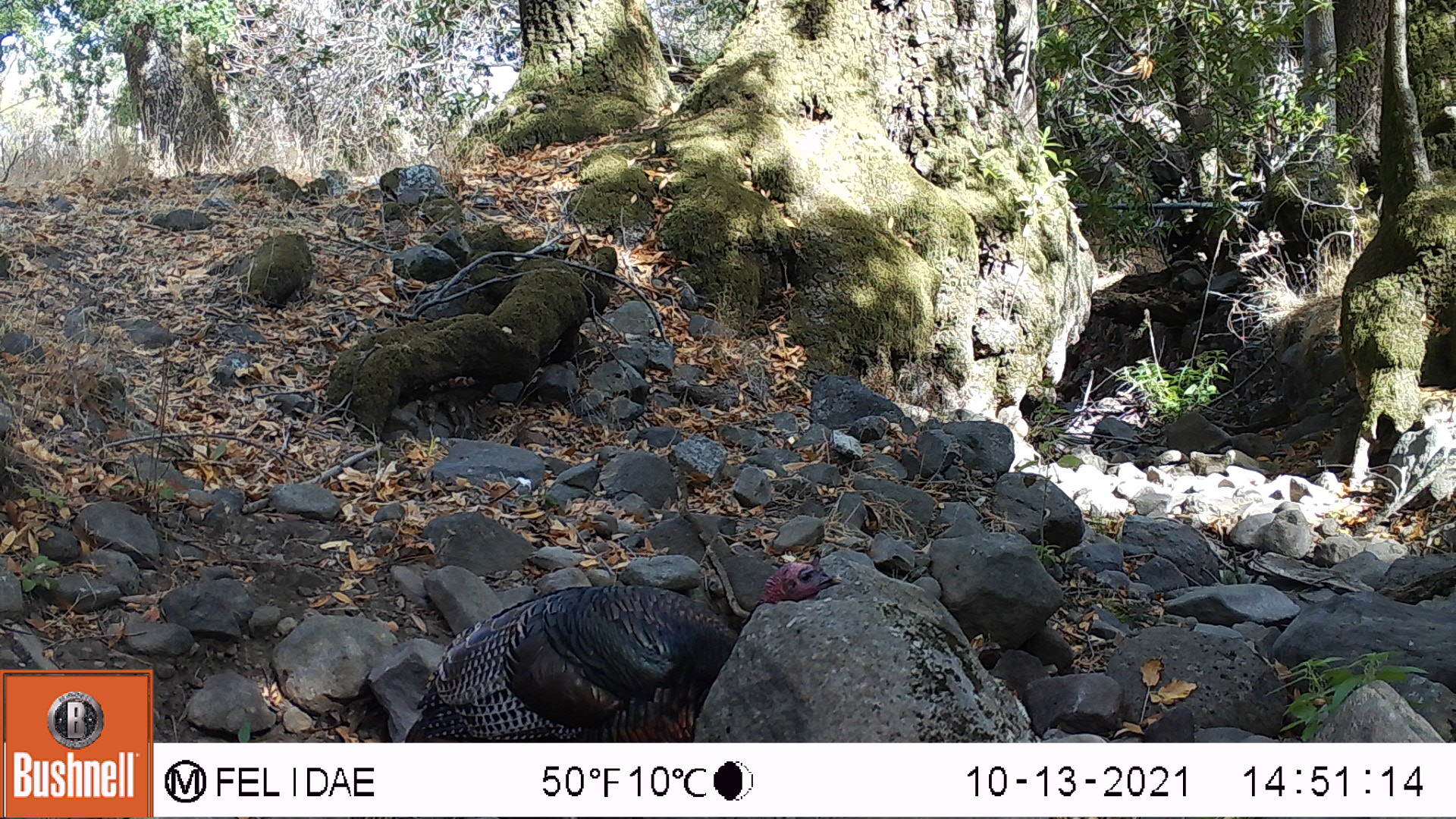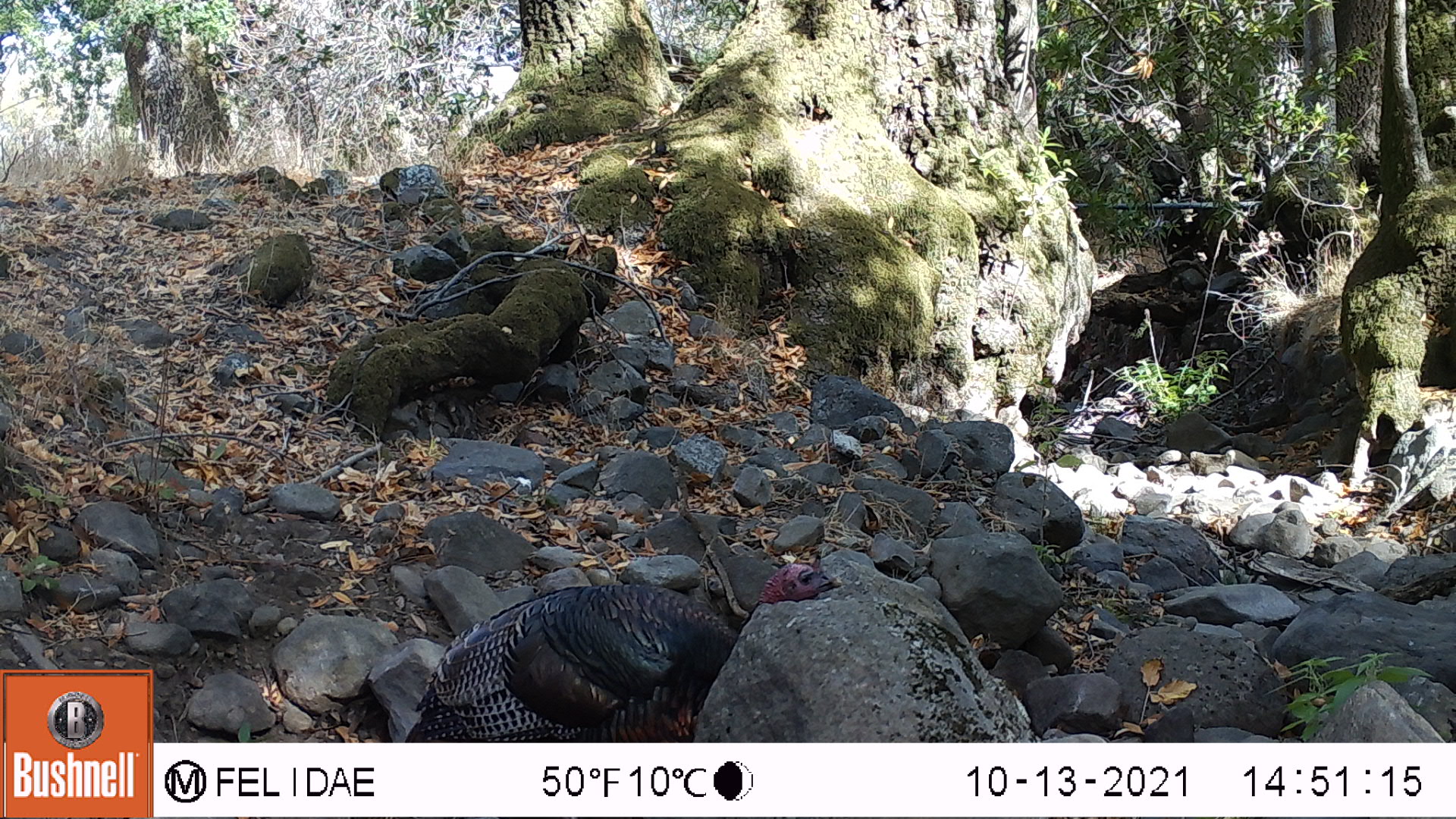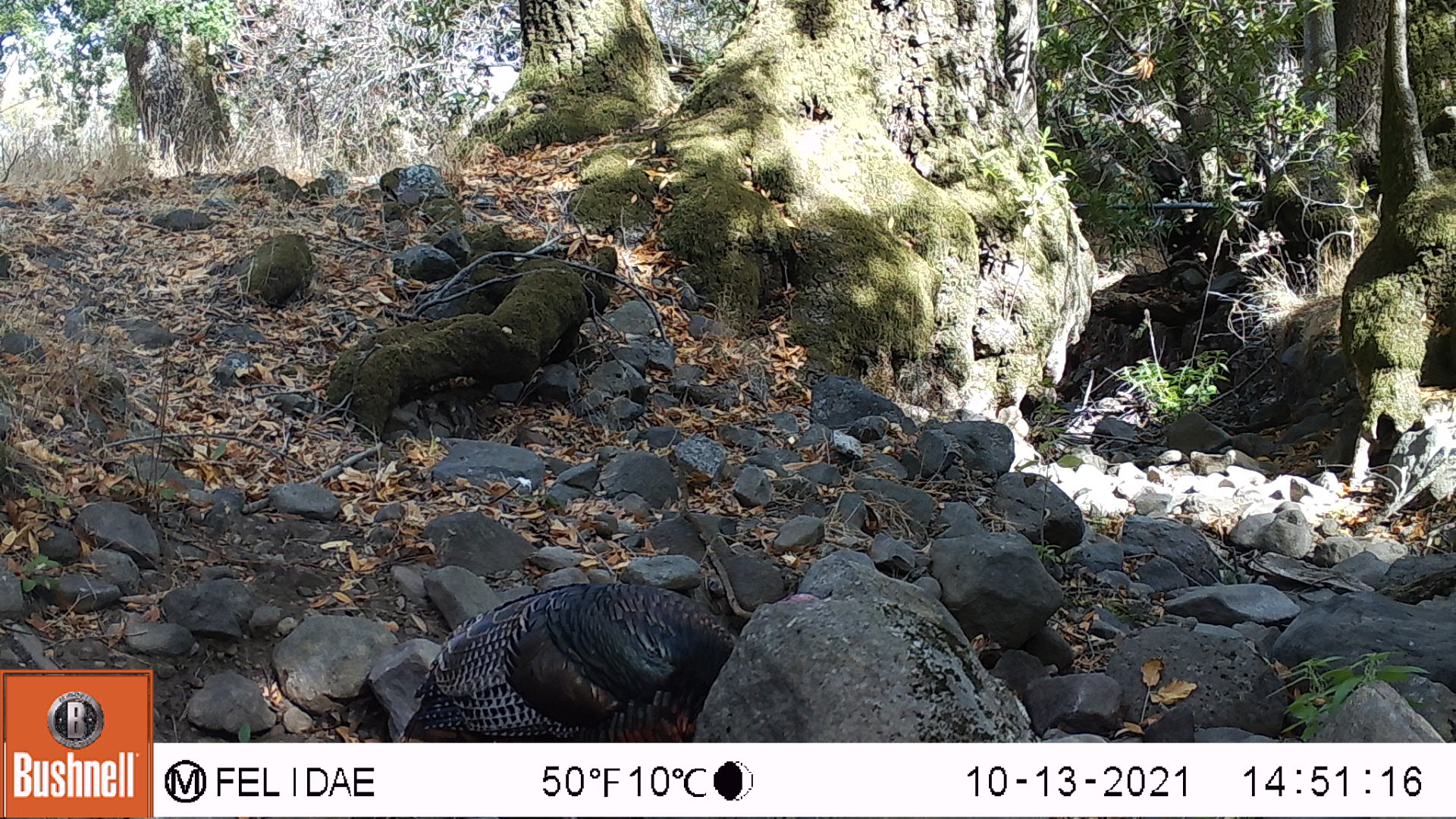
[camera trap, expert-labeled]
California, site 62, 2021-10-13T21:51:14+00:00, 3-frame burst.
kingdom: Animalia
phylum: Chordata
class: Aves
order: Galliformes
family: Phasianidae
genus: Meleagris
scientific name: Meleagris gallopavo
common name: turkey